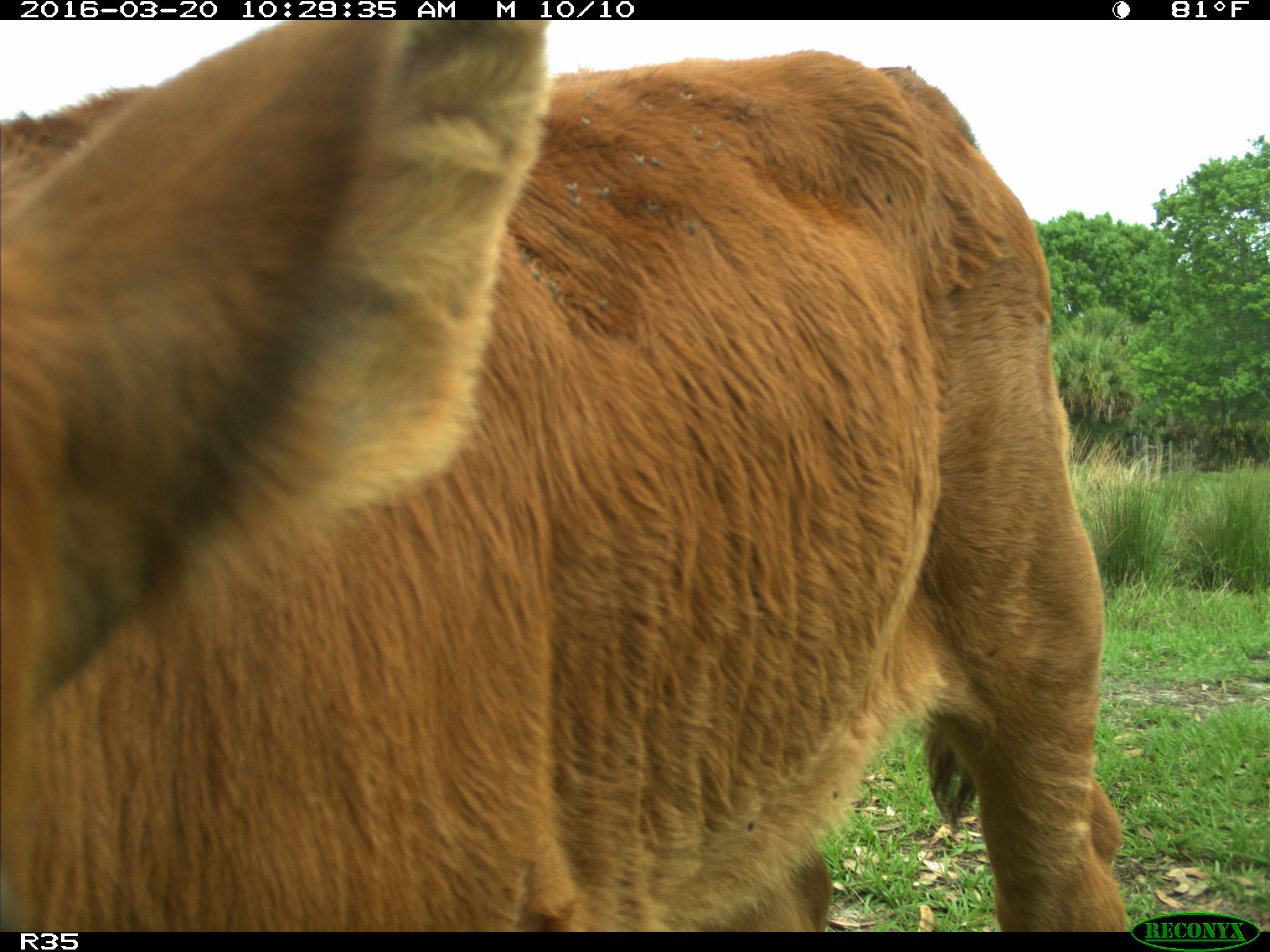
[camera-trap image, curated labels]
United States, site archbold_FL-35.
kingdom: Animalia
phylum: Chordata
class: Mammalia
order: Artiodactyla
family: Bovidae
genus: Bos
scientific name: Bos taurus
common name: domestic cow